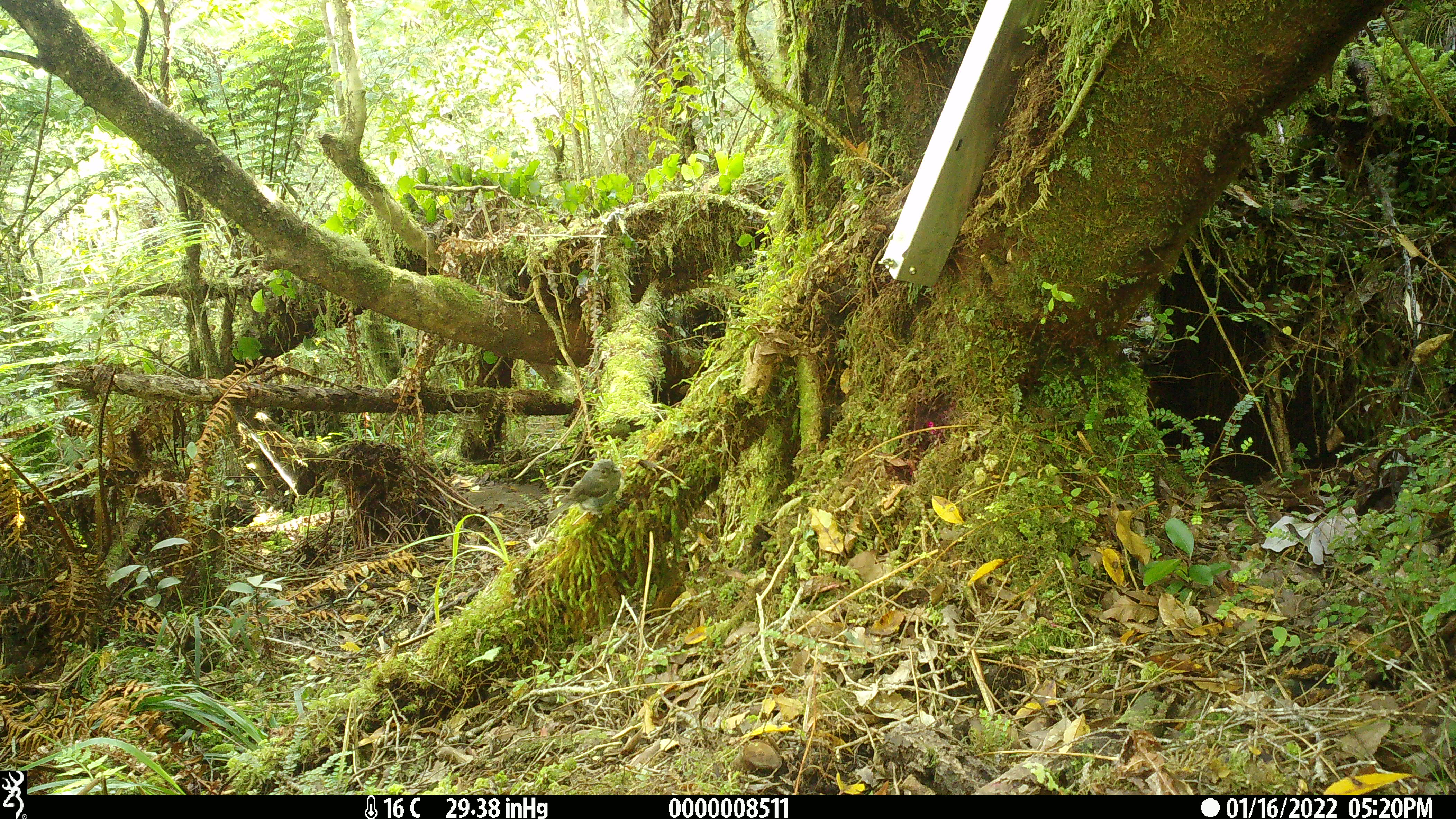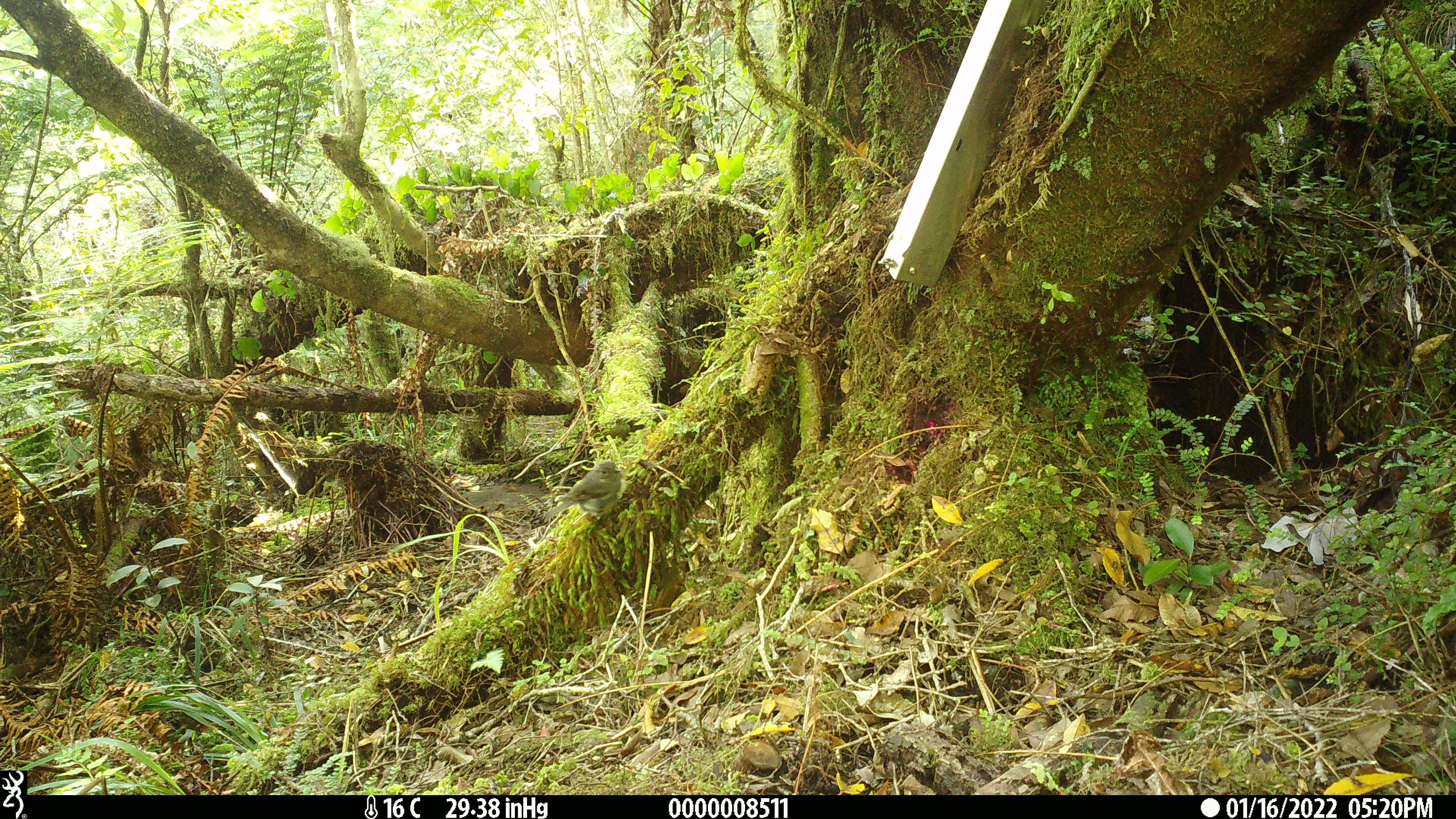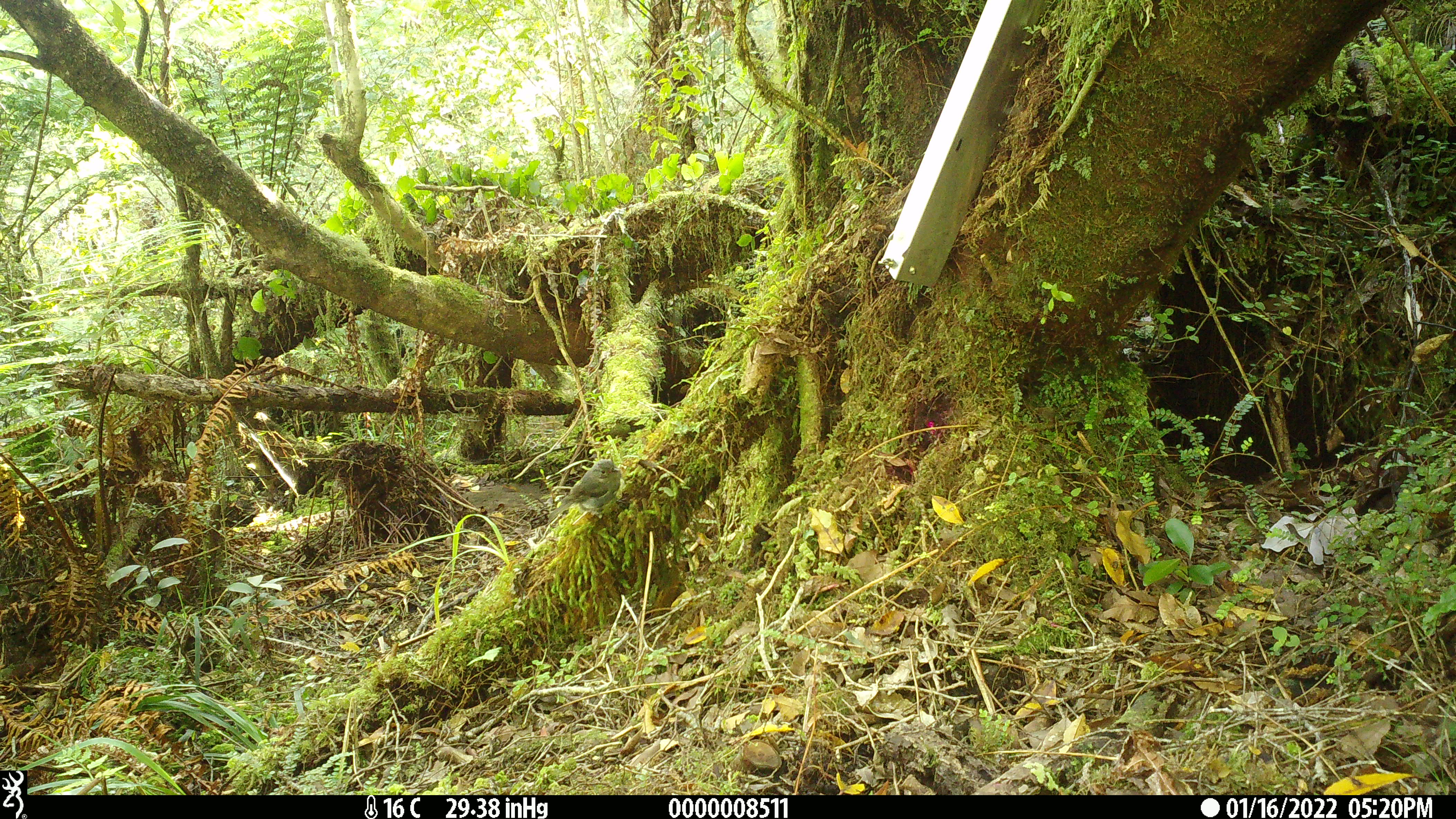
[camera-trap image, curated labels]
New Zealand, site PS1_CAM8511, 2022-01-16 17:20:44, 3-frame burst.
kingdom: Animalia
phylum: Chordata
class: Aves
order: Passeriformes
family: Petroicidae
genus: Petroica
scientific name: Petroica australis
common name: new zealand robin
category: robin